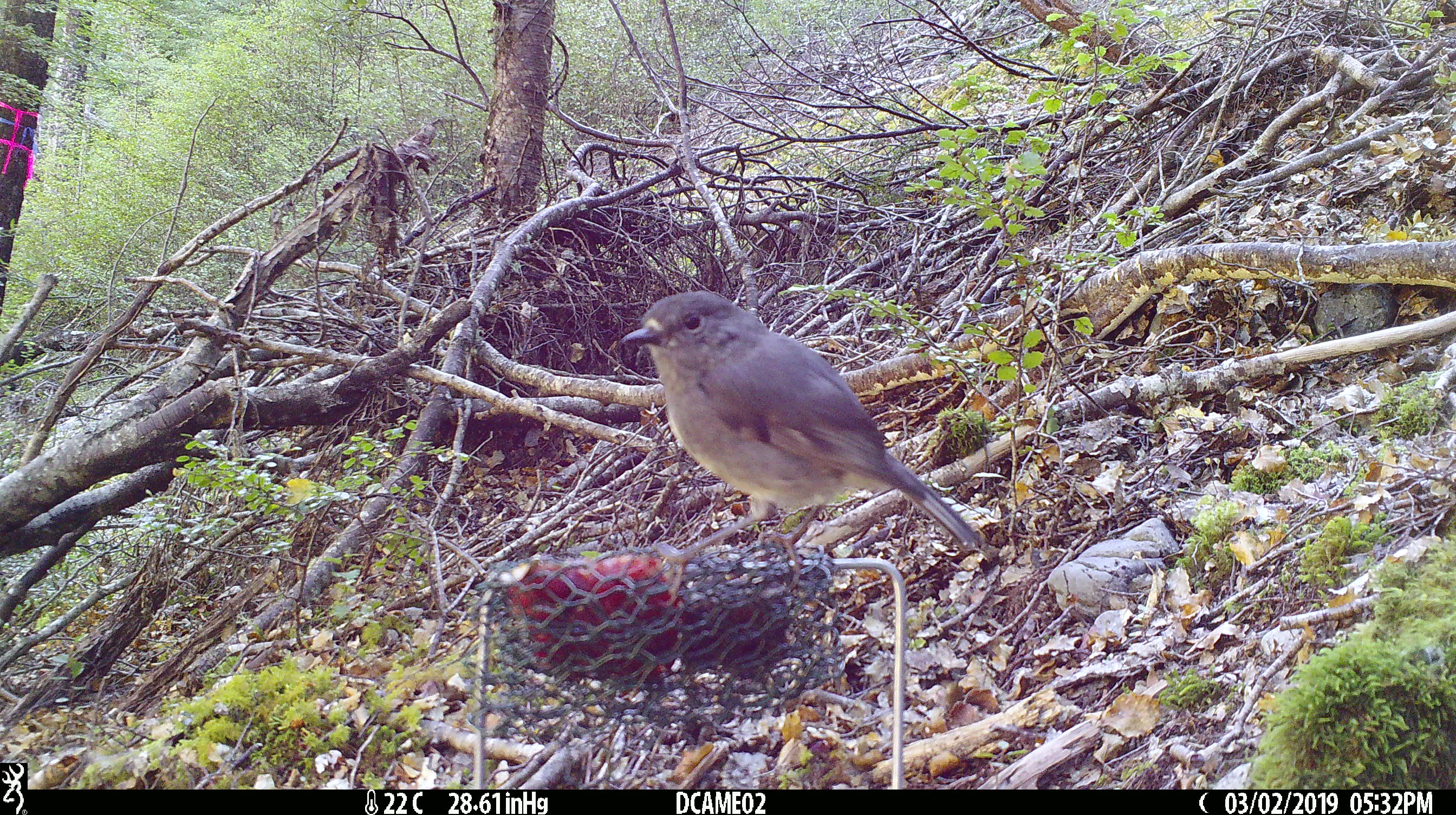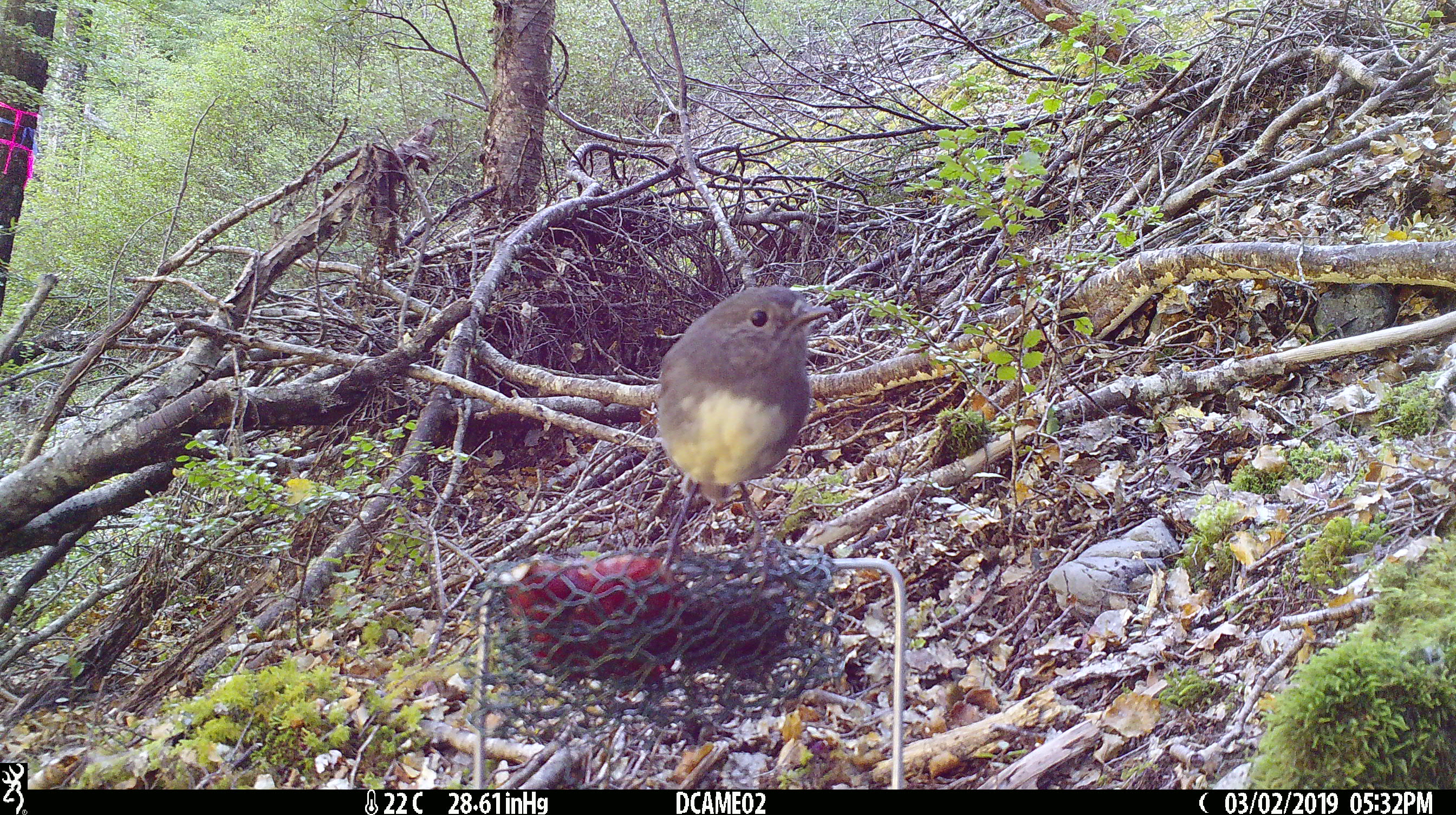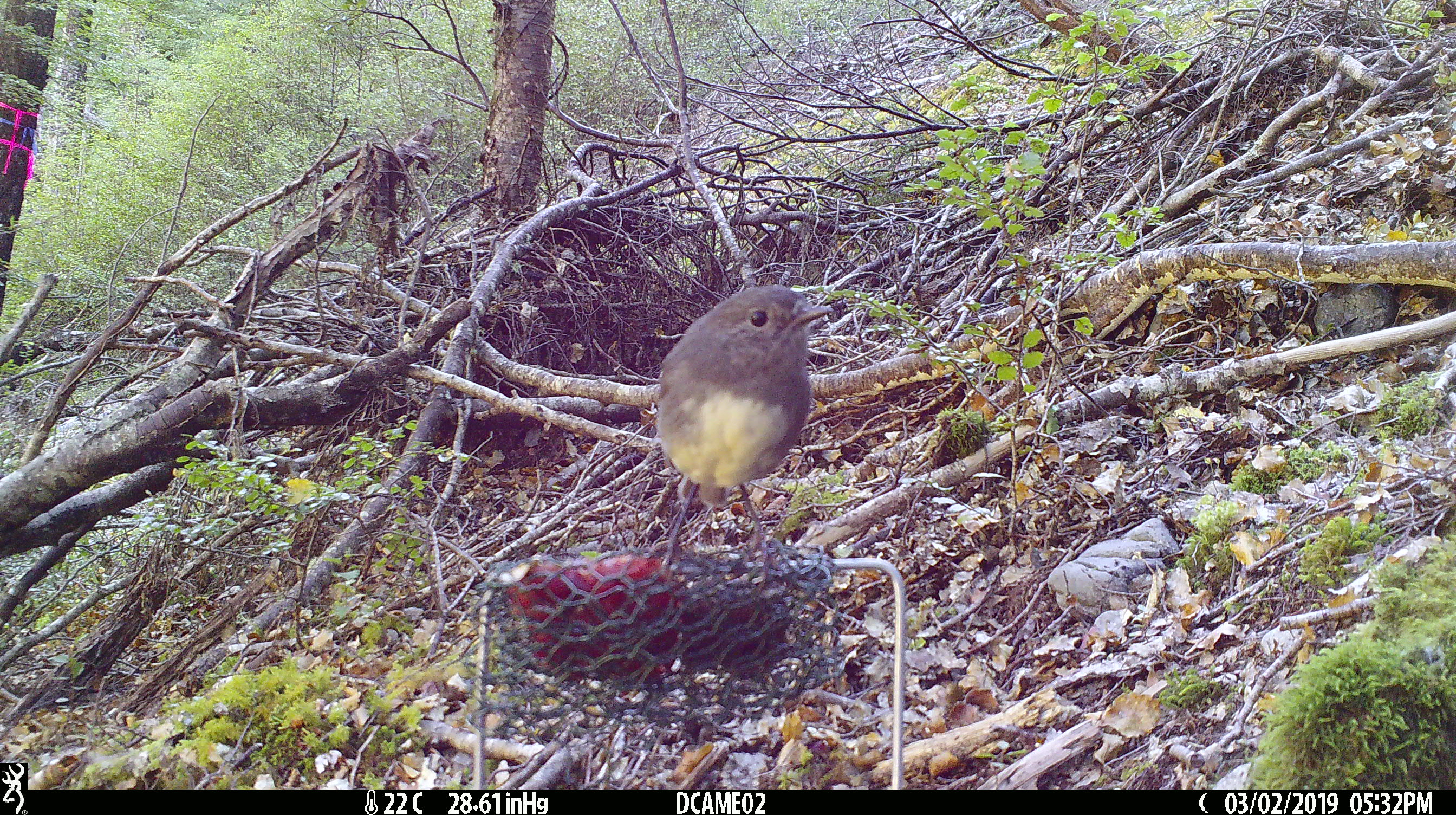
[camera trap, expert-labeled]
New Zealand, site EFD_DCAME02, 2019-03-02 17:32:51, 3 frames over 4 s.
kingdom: Animalia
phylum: Chordata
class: Aves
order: Passeriformes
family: Petroicidae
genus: Petroica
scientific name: Petroica australis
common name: new zealand robin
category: robin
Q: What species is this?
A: Robin (new zealand robin) (Petroica australis).